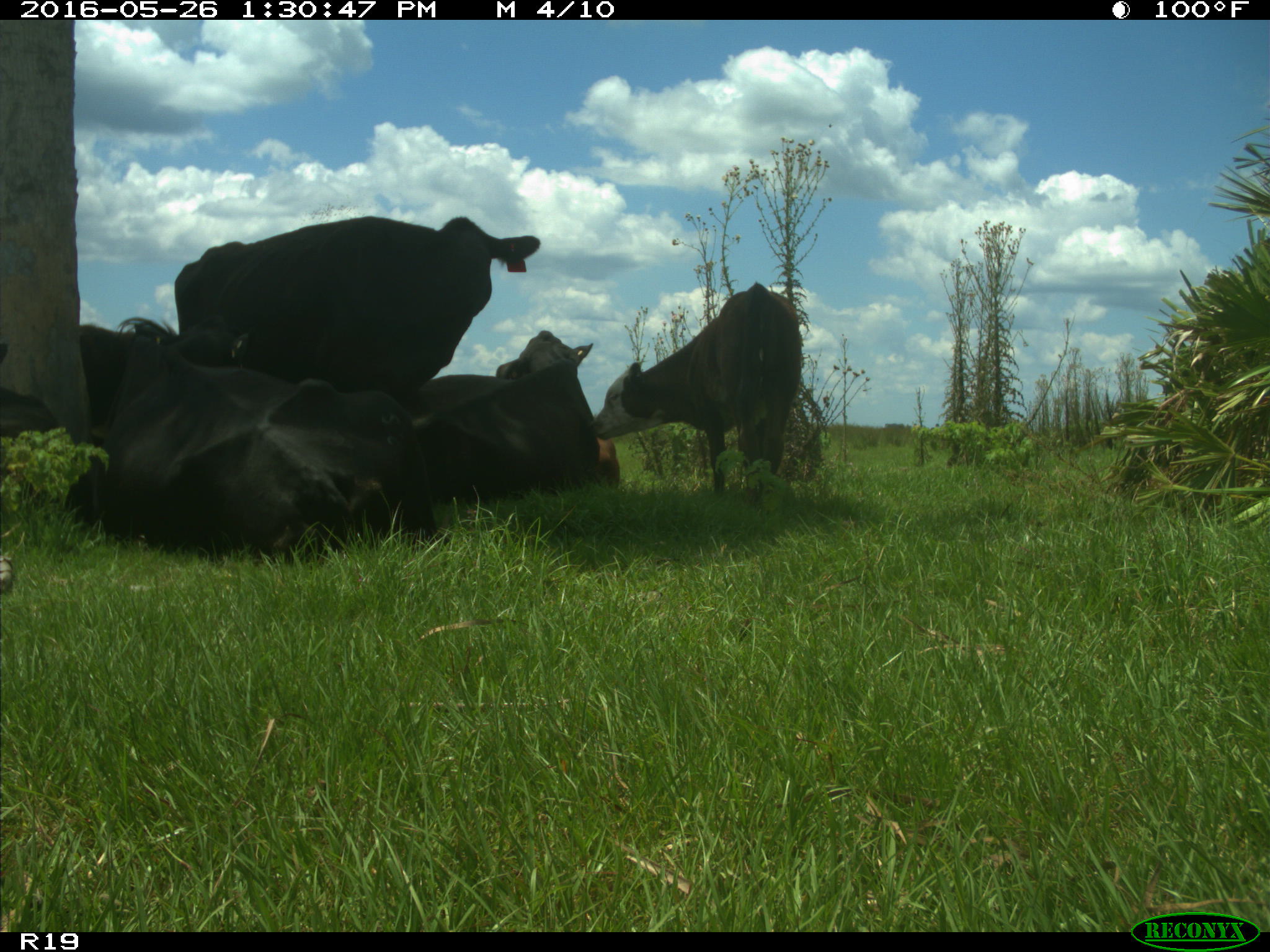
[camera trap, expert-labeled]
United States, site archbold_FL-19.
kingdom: Animalia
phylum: Chordata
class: Mammalia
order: Artiodactyla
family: Bovidae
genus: Bos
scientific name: Bos taurus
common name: domestic cow